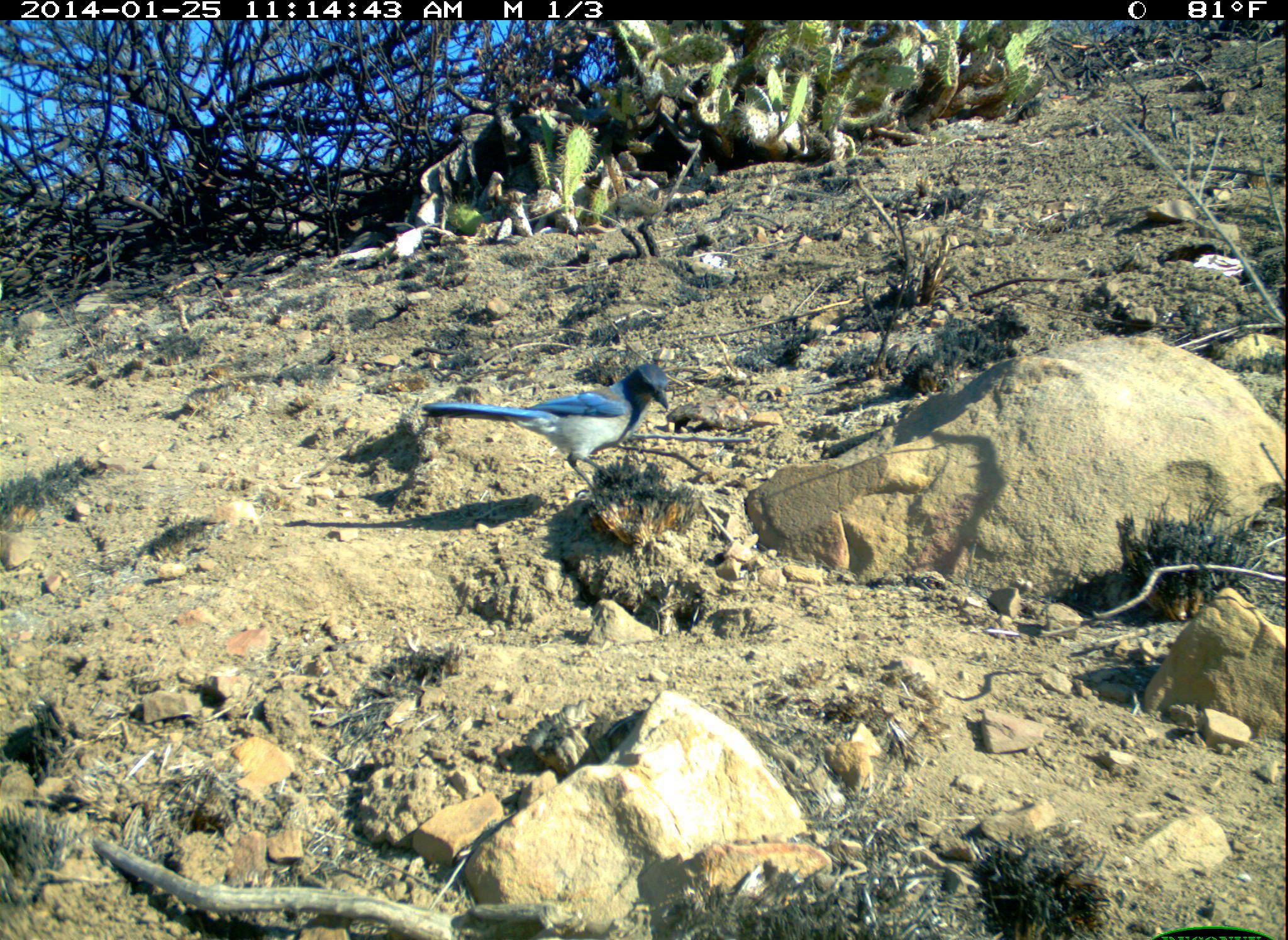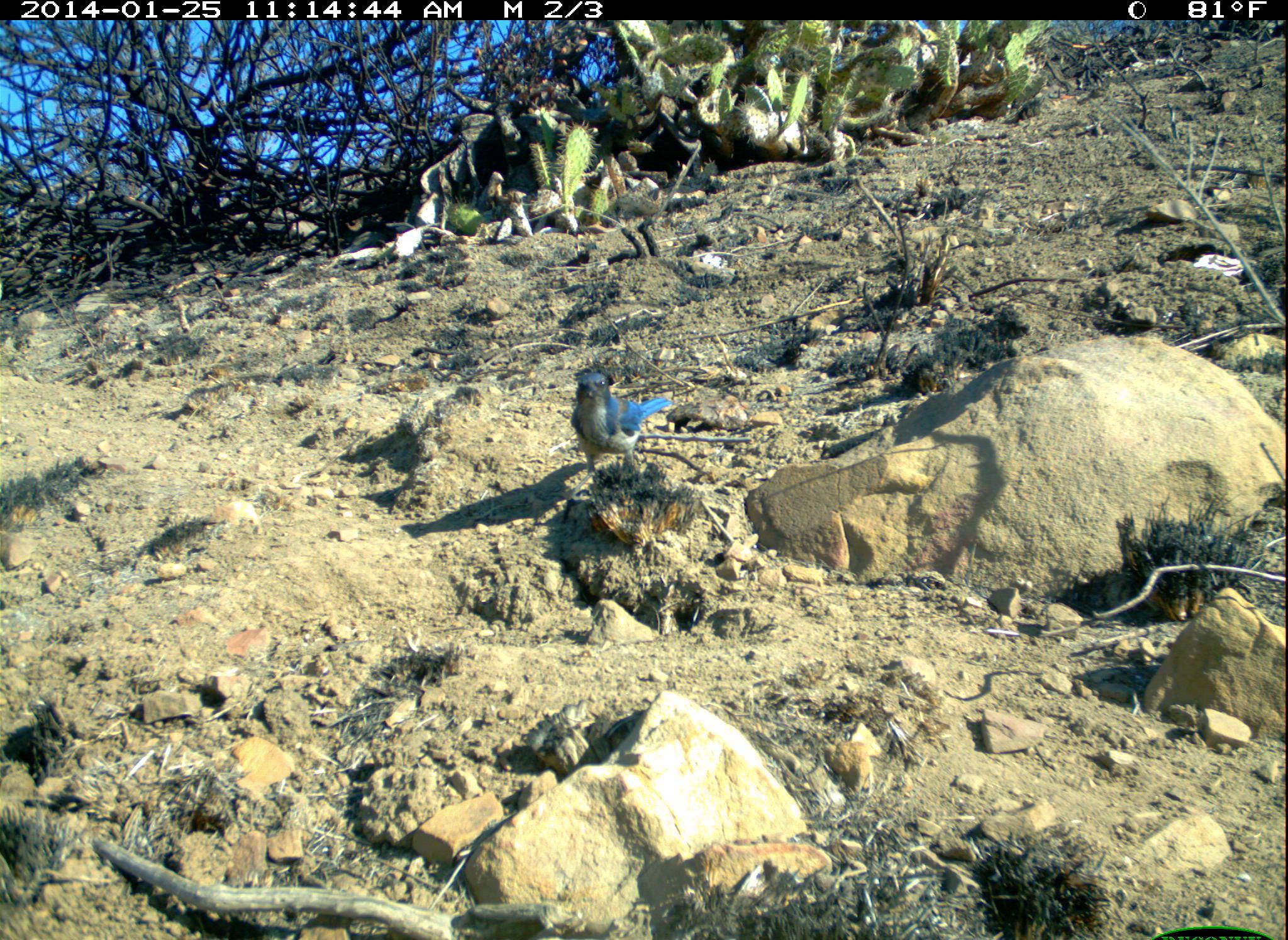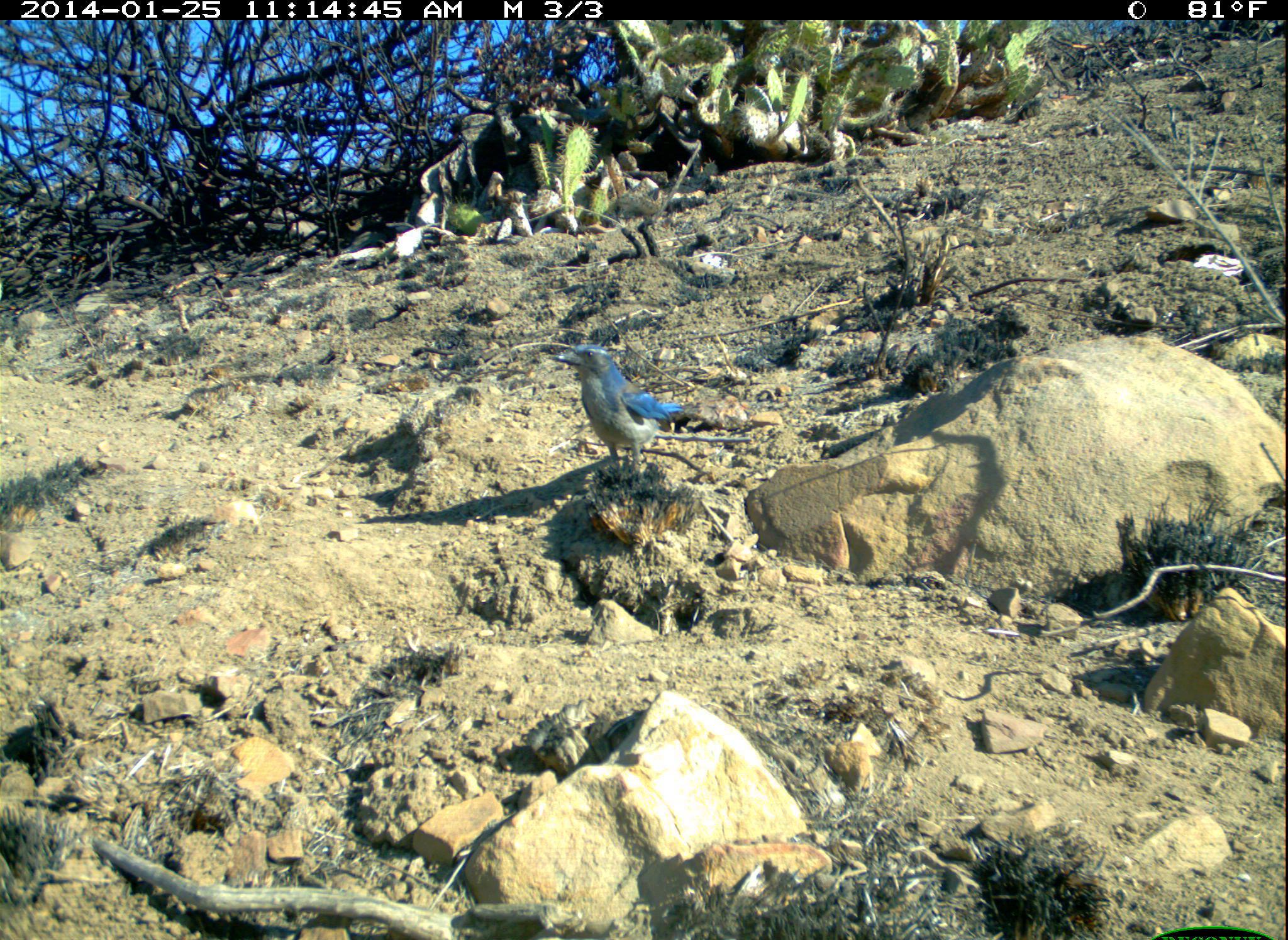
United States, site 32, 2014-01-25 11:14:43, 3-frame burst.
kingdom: Animalia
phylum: Chordata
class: Aves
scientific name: Aves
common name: bird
Bird (Aves).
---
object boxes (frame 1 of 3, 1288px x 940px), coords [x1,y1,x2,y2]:
bird: [416,362,671,511]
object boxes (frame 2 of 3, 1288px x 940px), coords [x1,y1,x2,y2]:
bird: [548,369,675,501]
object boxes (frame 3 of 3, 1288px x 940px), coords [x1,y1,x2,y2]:
bird: [544,344,685,479]